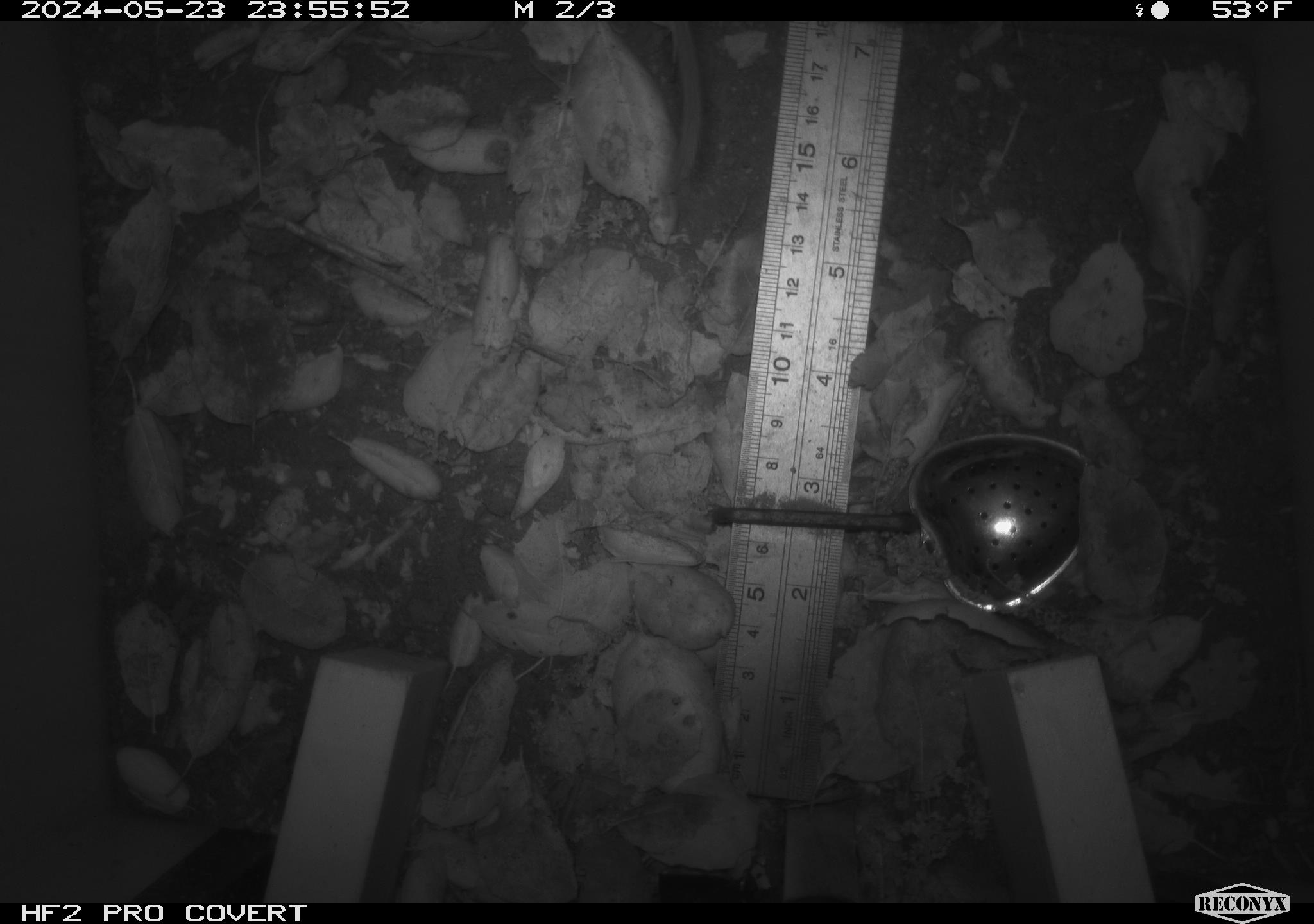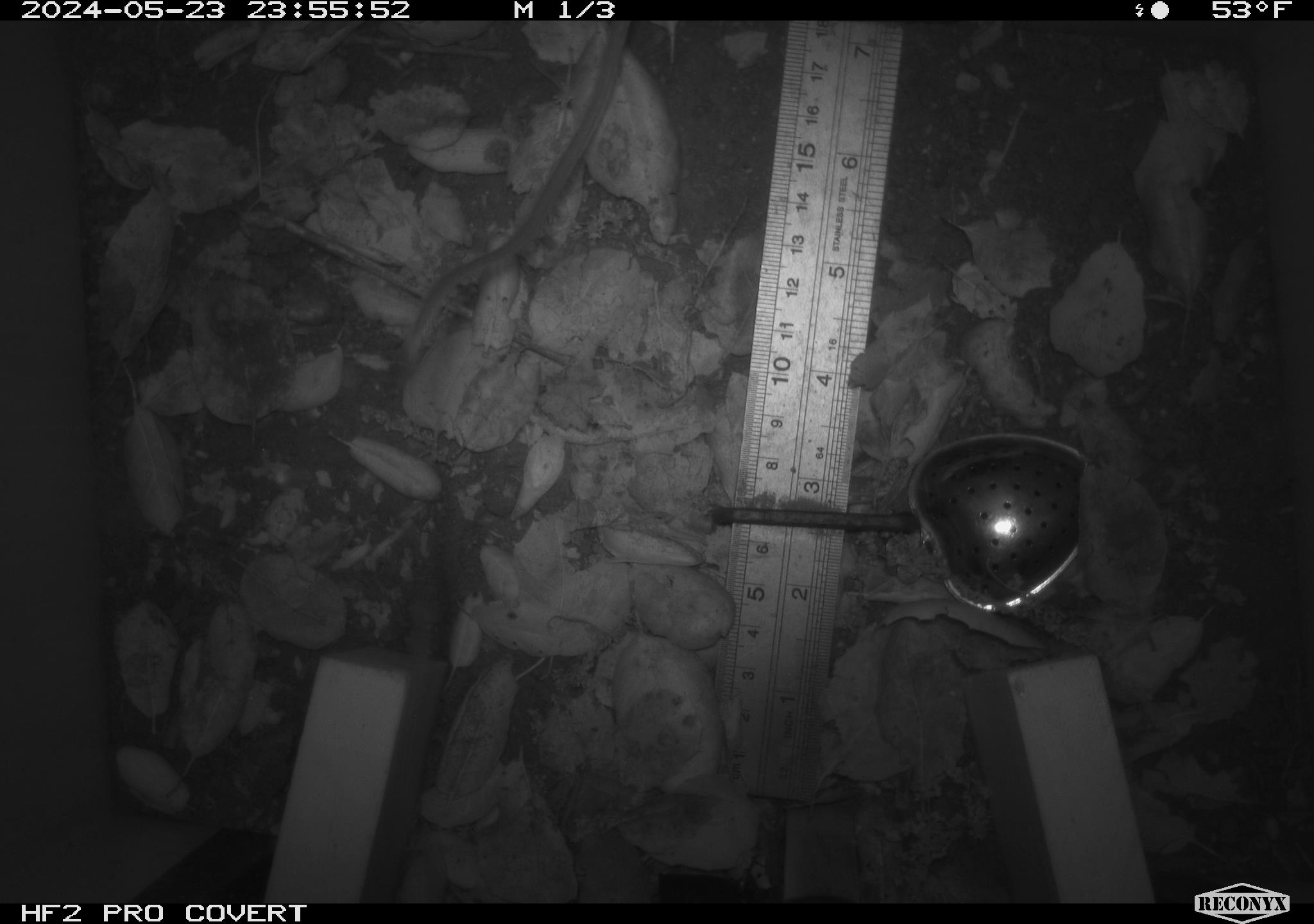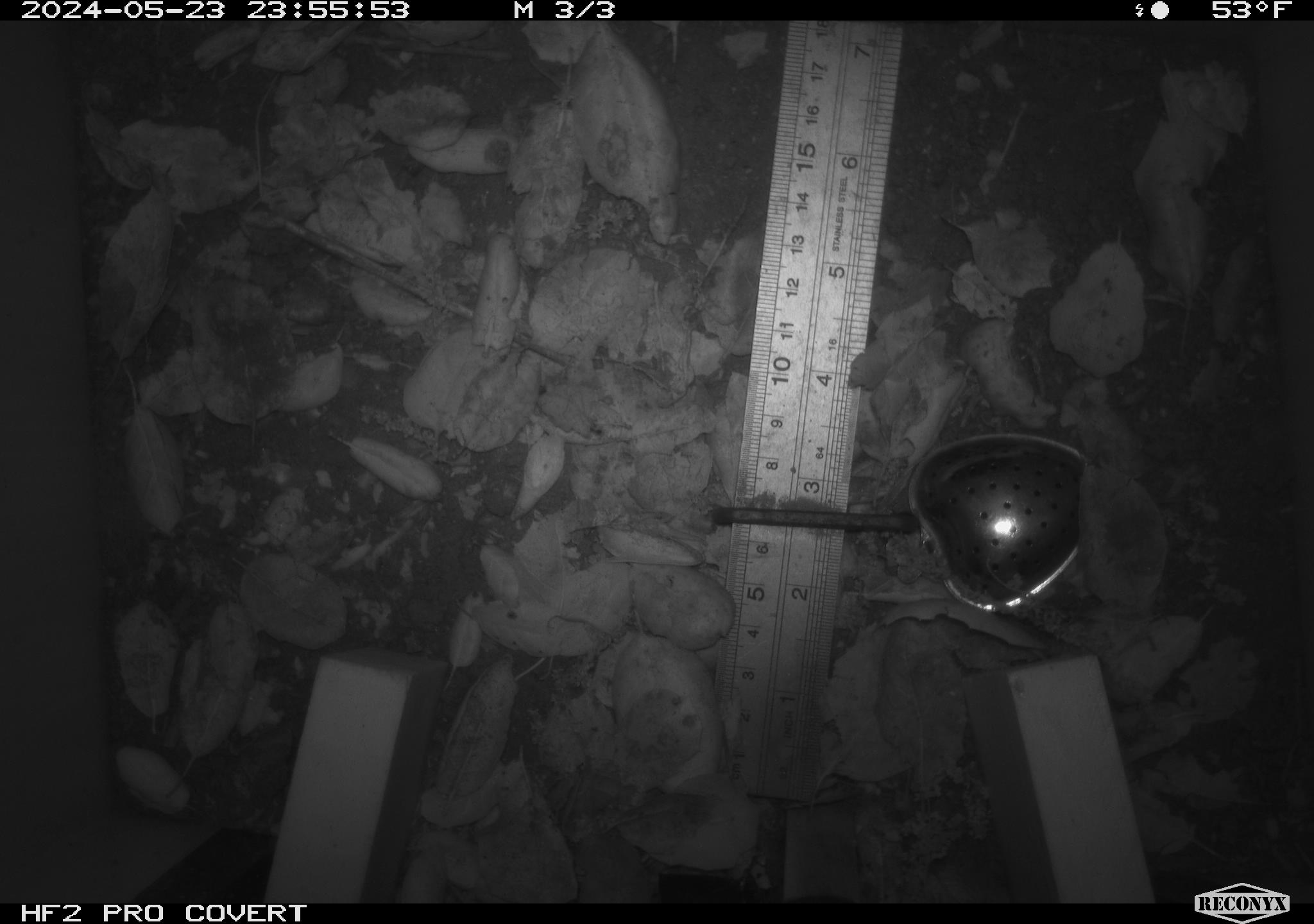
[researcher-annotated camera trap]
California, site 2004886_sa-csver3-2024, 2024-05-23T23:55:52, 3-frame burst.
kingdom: Animalia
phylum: Chordata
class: Mammalia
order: Rodentia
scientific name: Rodentia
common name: rodent